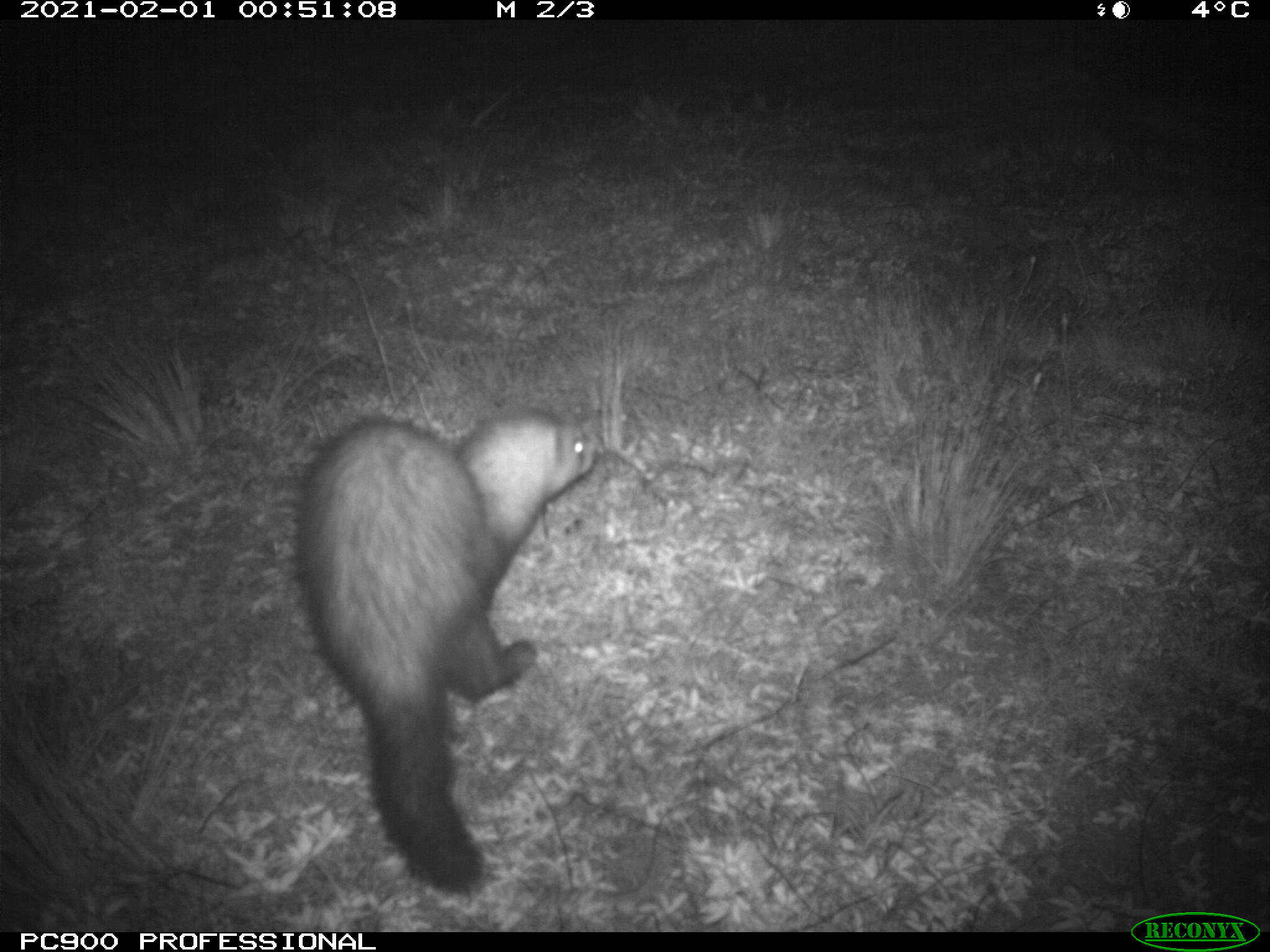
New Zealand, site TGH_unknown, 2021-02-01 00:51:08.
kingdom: Animalia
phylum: Chordata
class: Mammalia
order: Carnivora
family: Mustelidae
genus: Mustela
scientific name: Mustela furo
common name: ferret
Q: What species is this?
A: Ferret (Mustela furo).